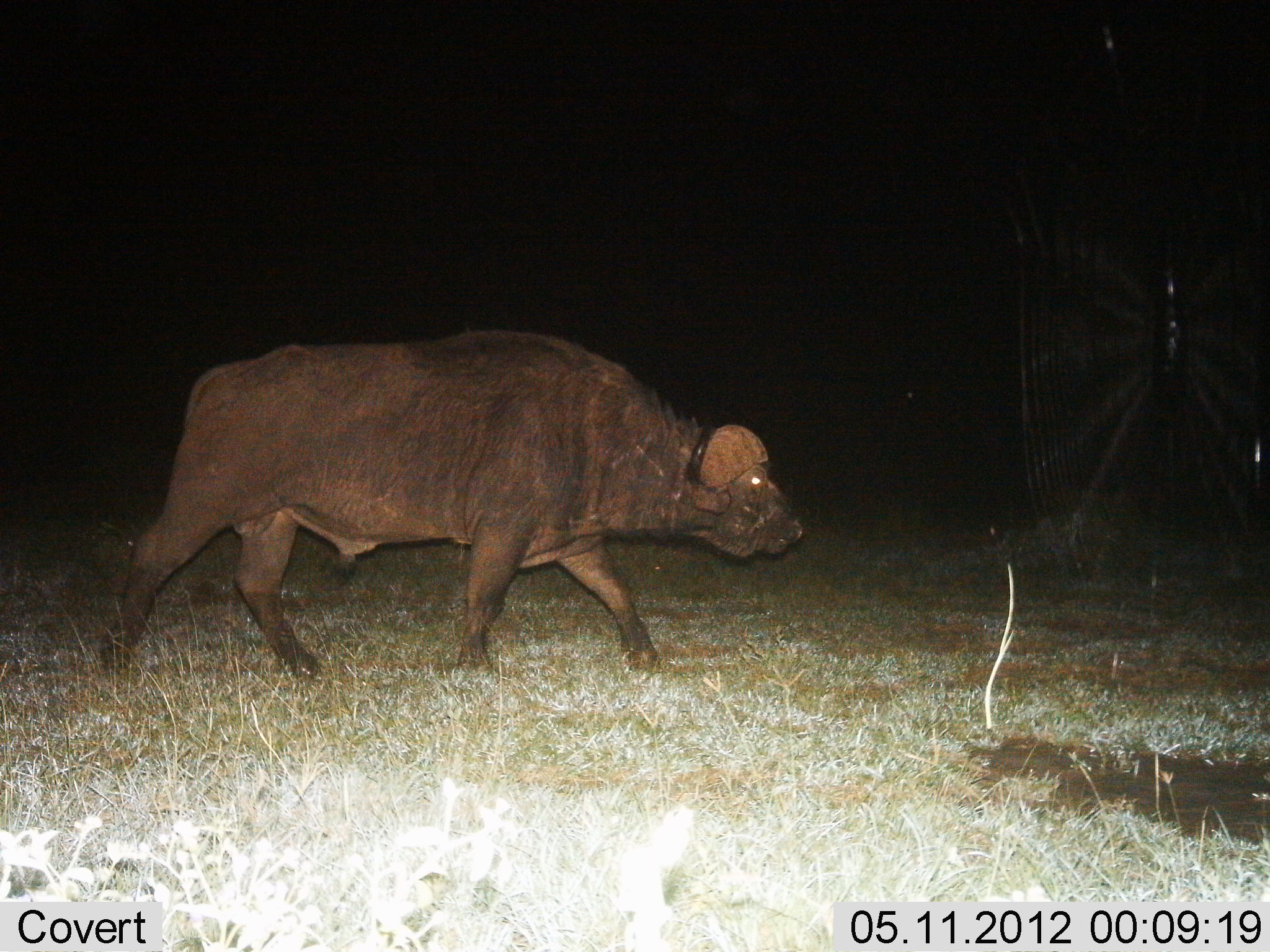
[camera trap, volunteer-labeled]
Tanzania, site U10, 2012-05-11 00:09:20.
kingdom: Animalia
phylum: Chordata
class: Mammalia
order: Artiodactyla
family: Bovidae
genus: Syncerus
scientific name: Syncerus caffer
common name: cape buffalo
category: buffalo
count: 1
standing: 0%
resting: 0%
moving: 100%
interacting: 0%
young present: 0%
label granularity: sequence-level